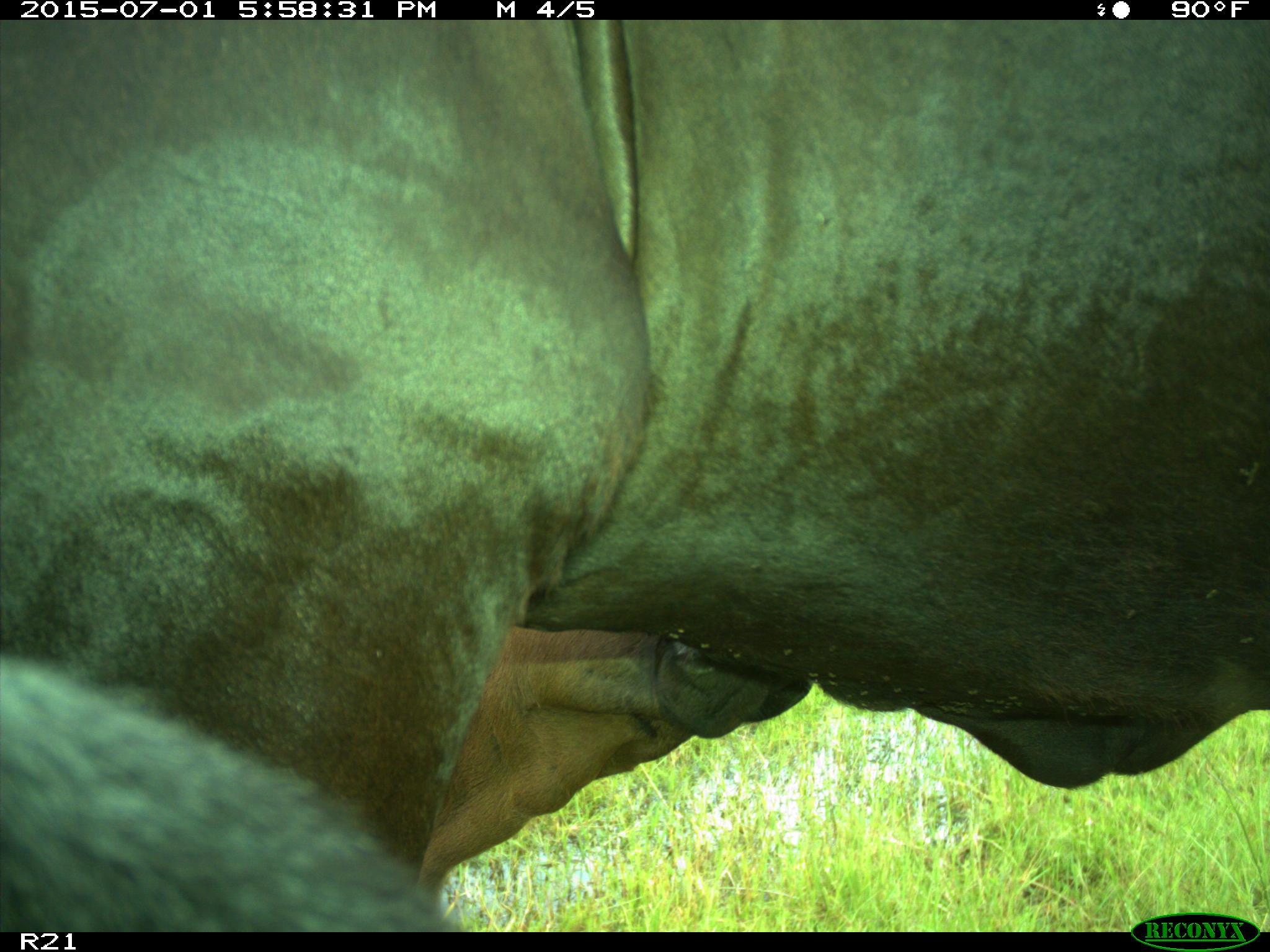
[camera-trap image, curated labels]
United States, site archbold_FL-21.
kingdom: Animalia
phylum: Chordata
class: Mammalia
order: Artiodactyla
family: Bovidae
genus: Bos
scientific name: Bos taurus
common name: domestic cow